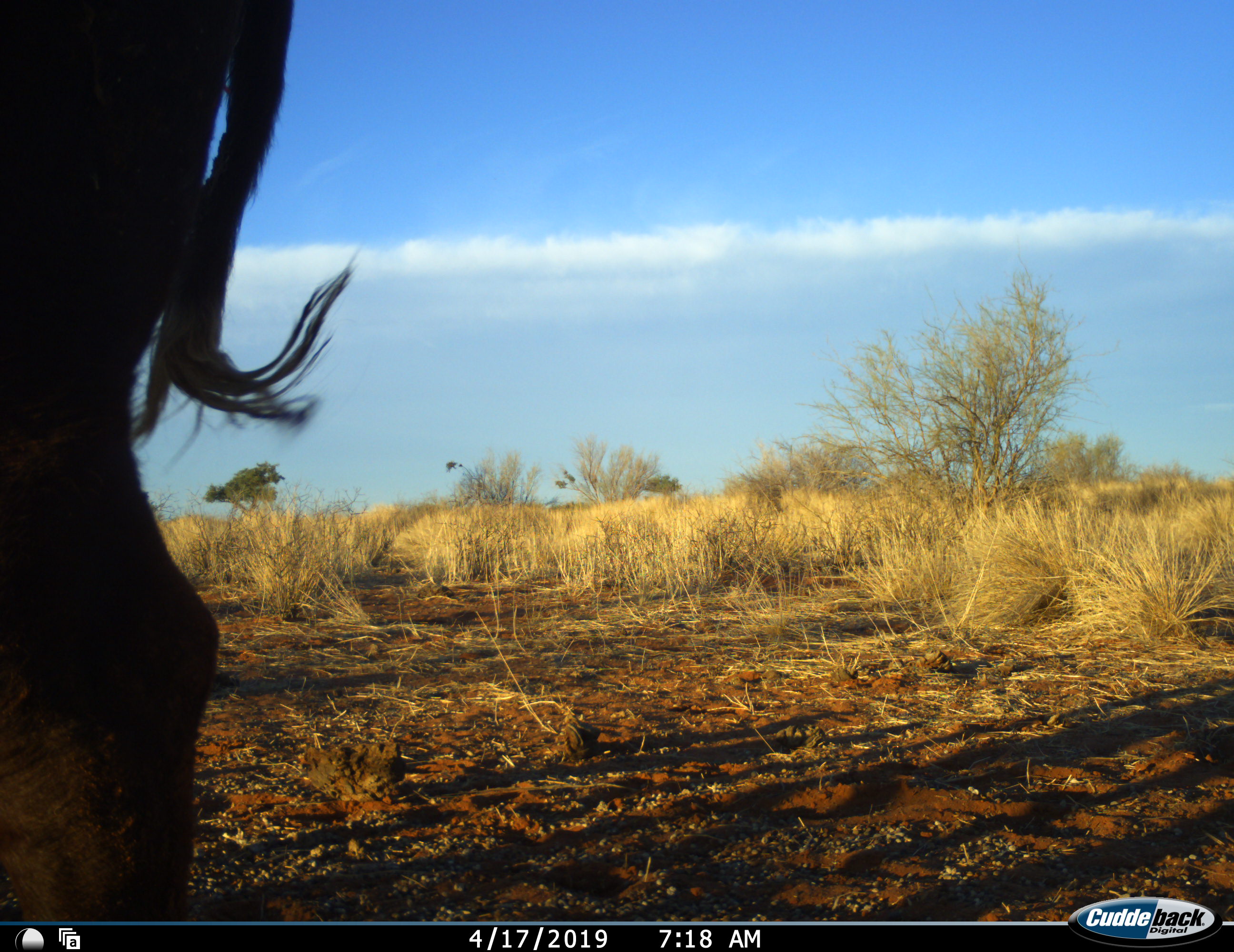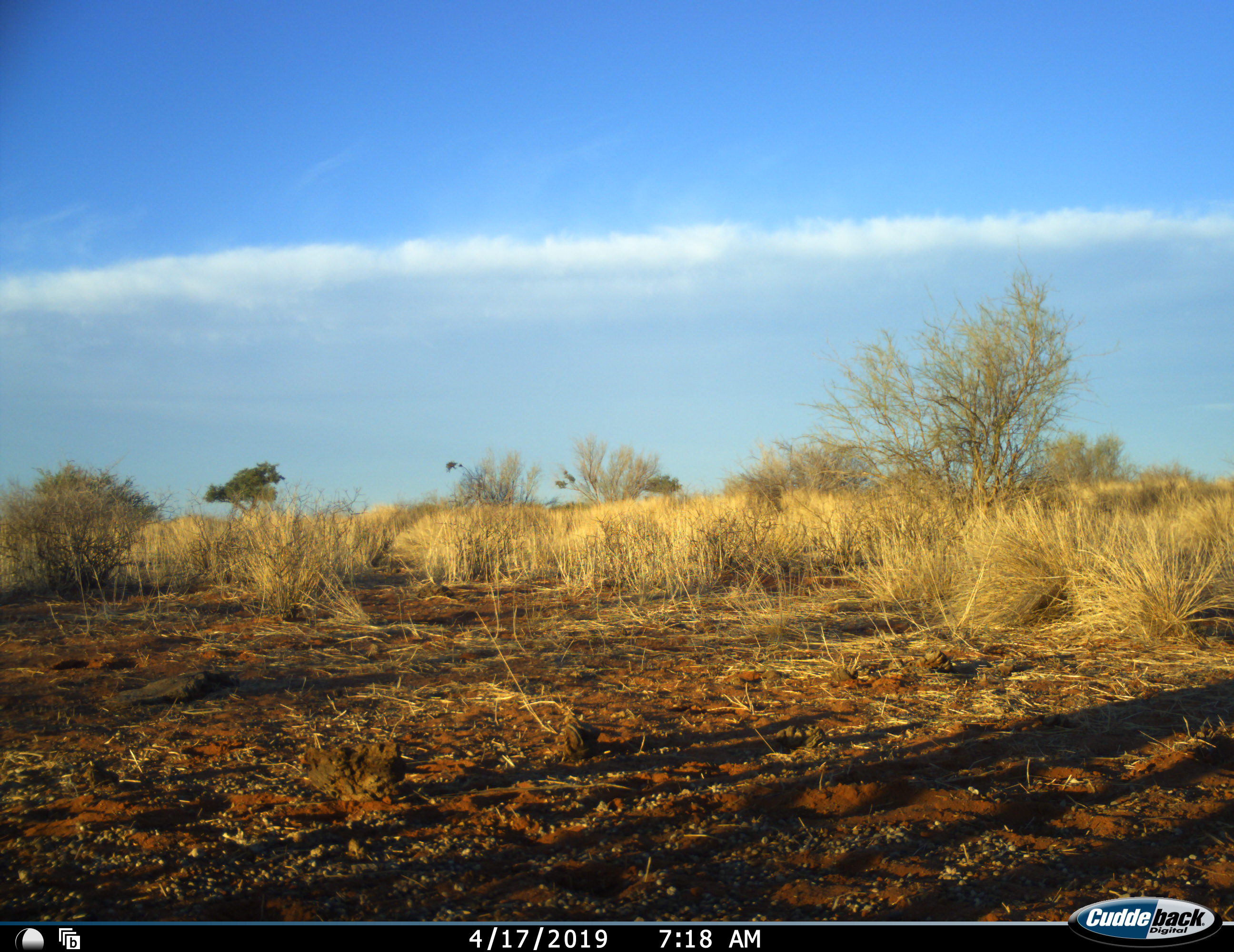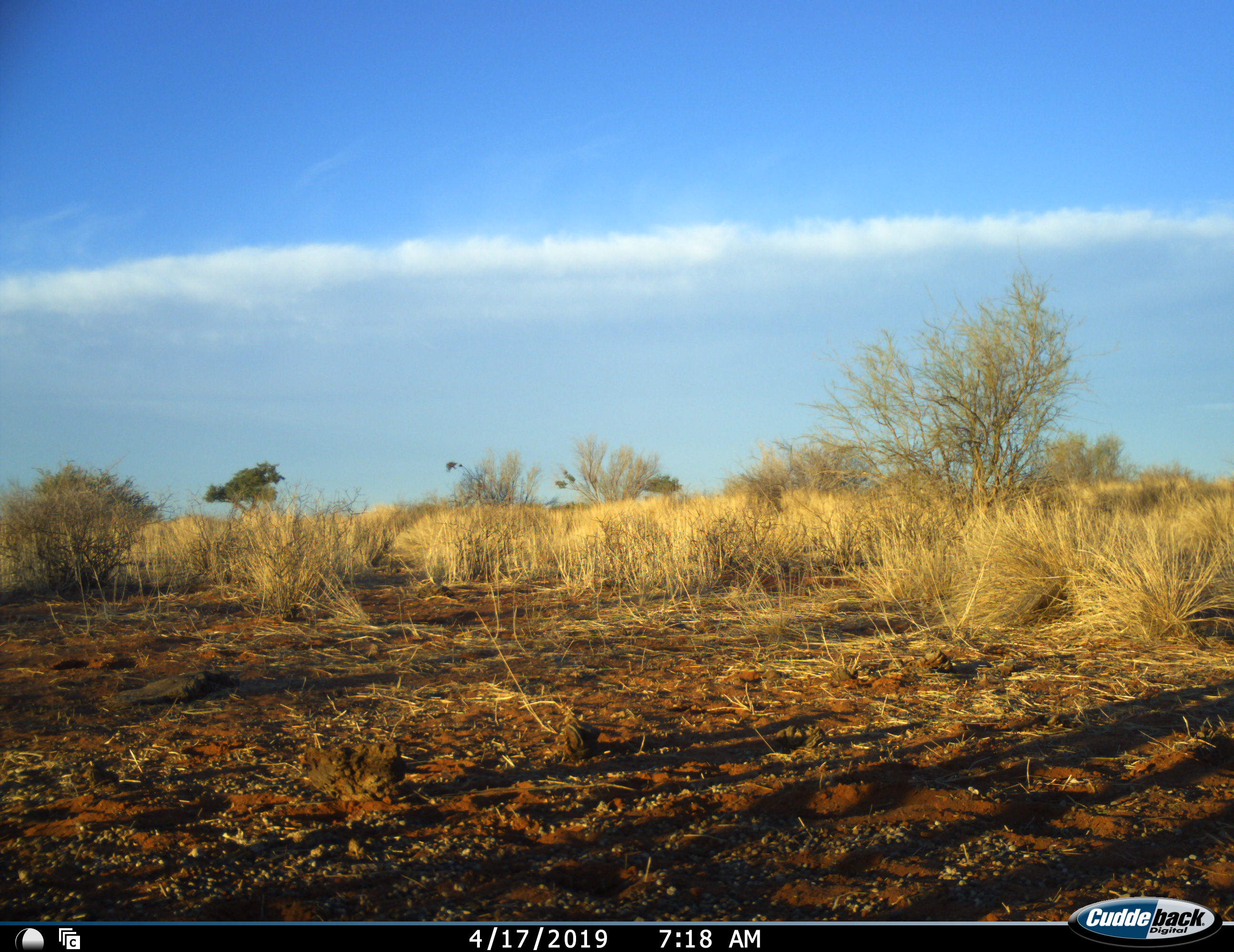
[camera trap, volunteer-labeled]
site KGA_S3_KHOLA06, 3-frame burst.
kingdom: Animalia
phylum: Chordata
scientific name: Vertebrata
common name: domestic animal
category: domesticanimal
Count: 1.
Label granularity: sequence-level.